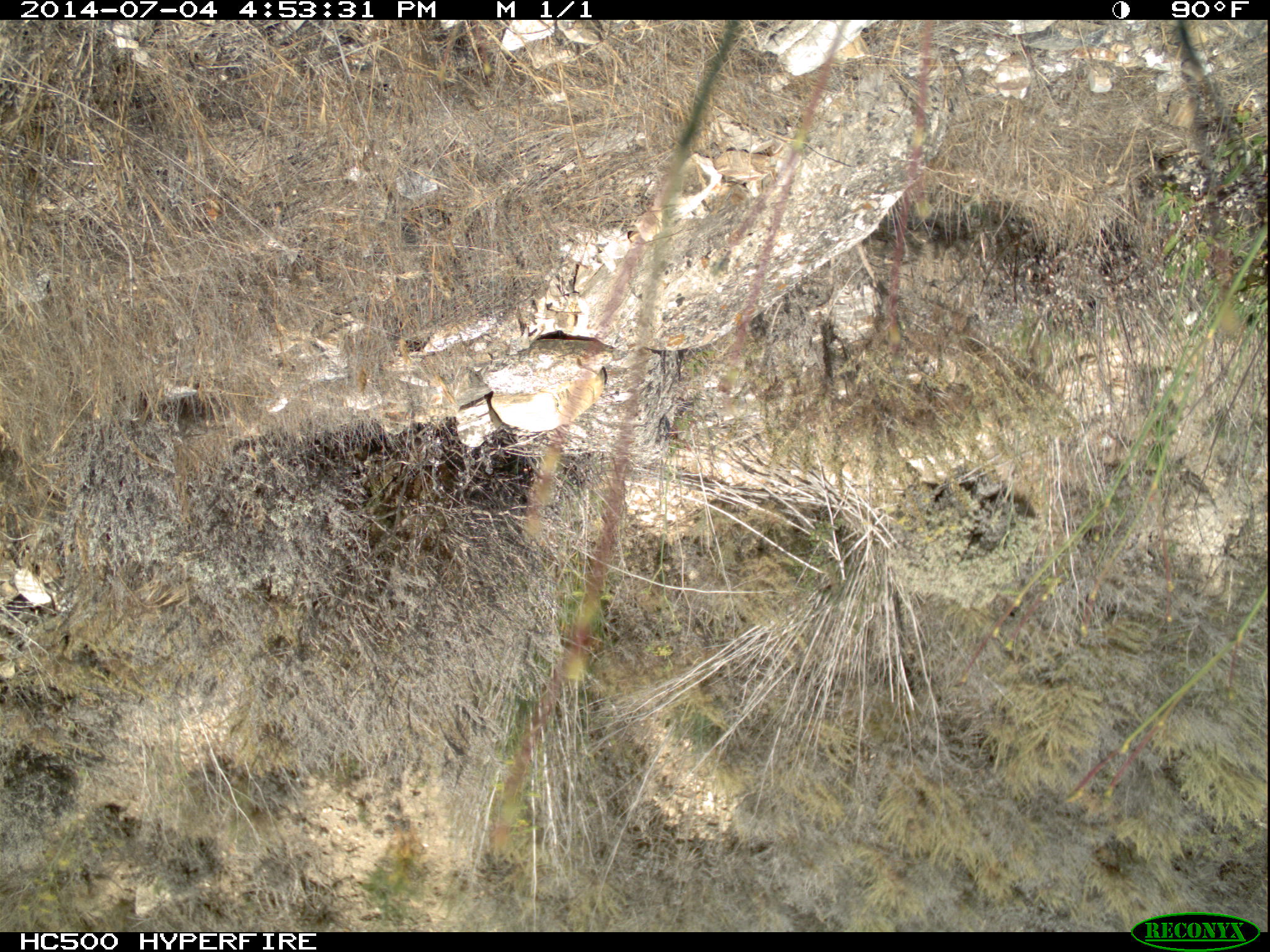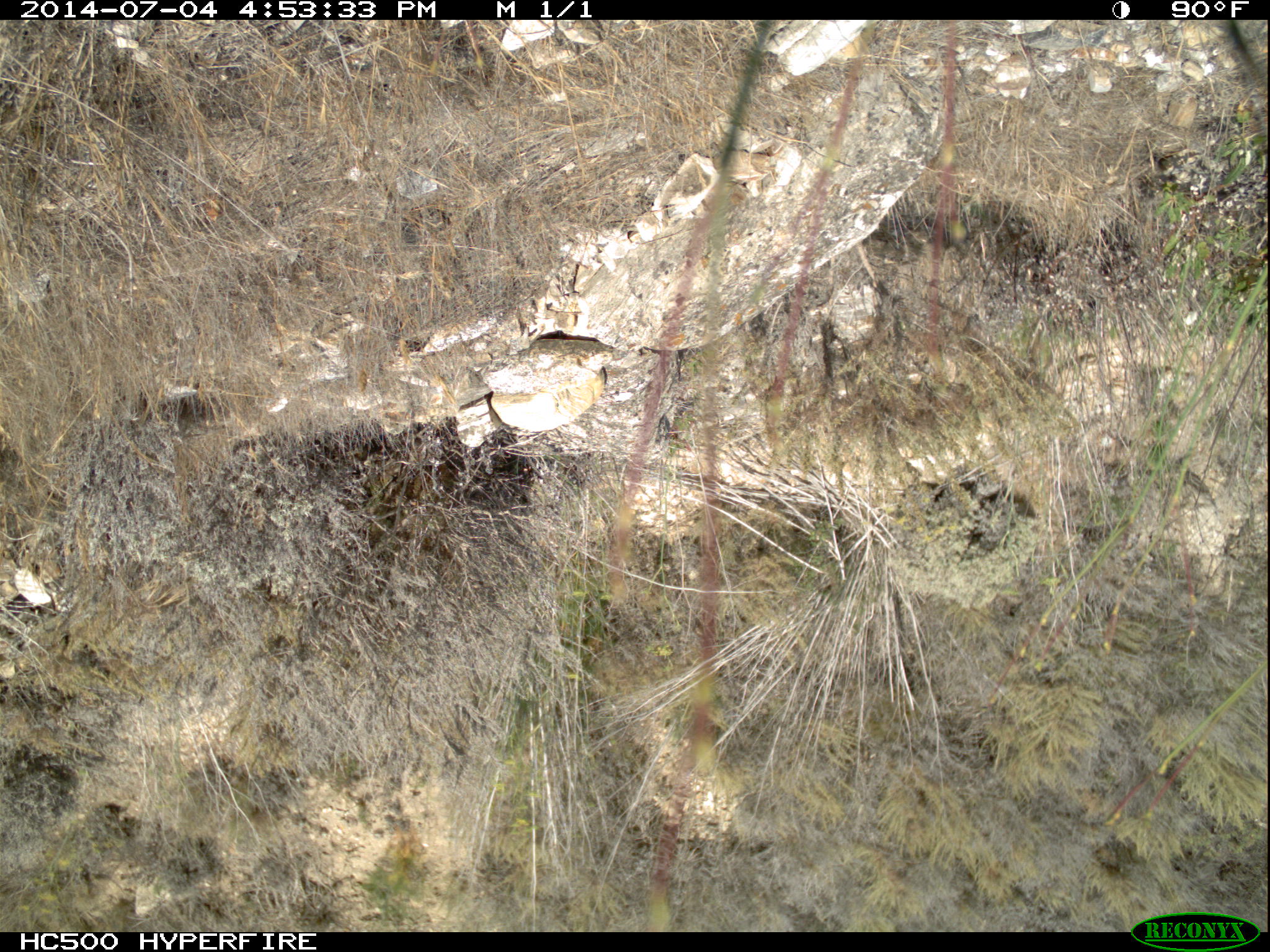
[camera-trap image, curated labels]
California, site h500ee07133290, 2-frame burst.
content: no animal present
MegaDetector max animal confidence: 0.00